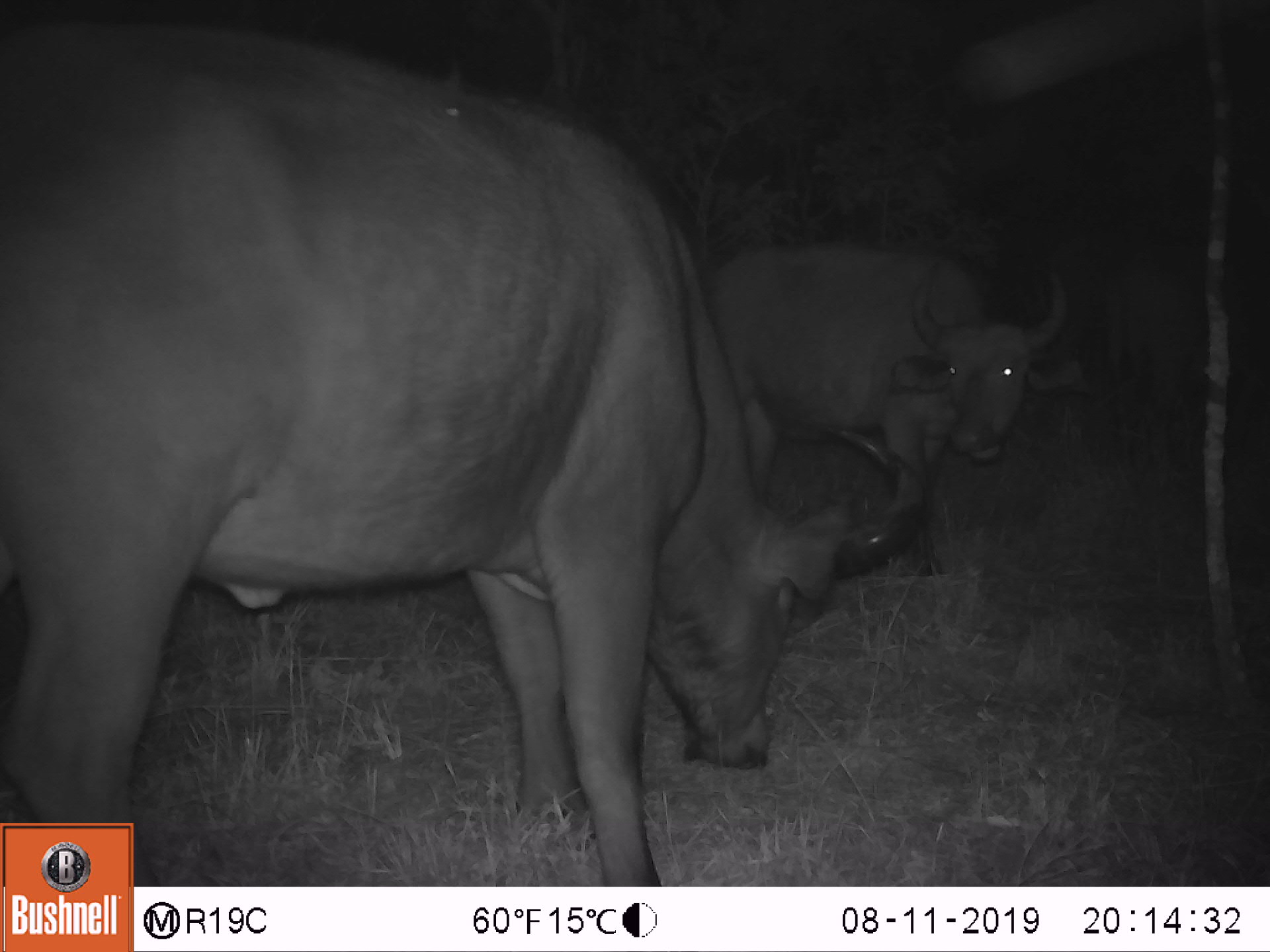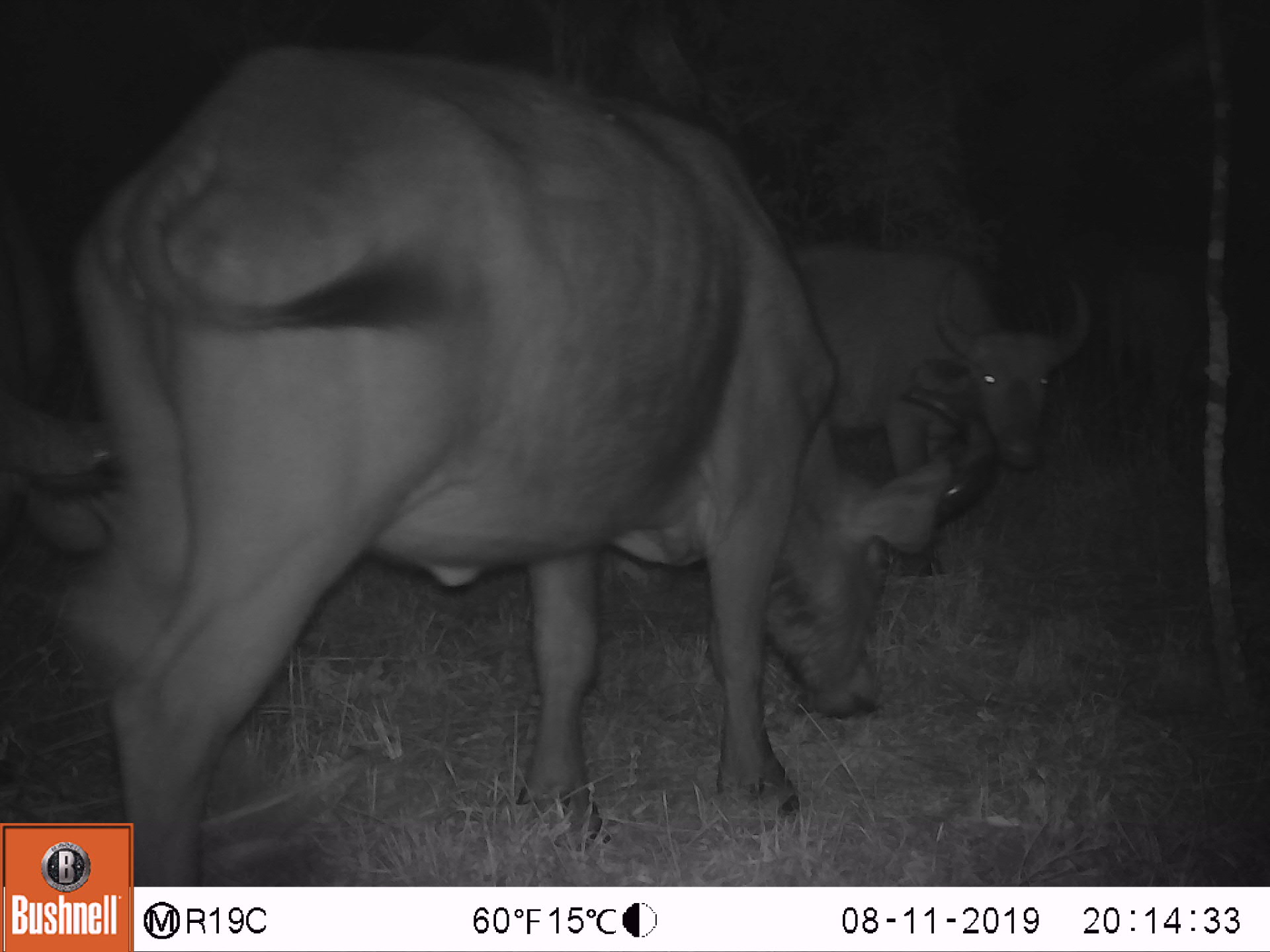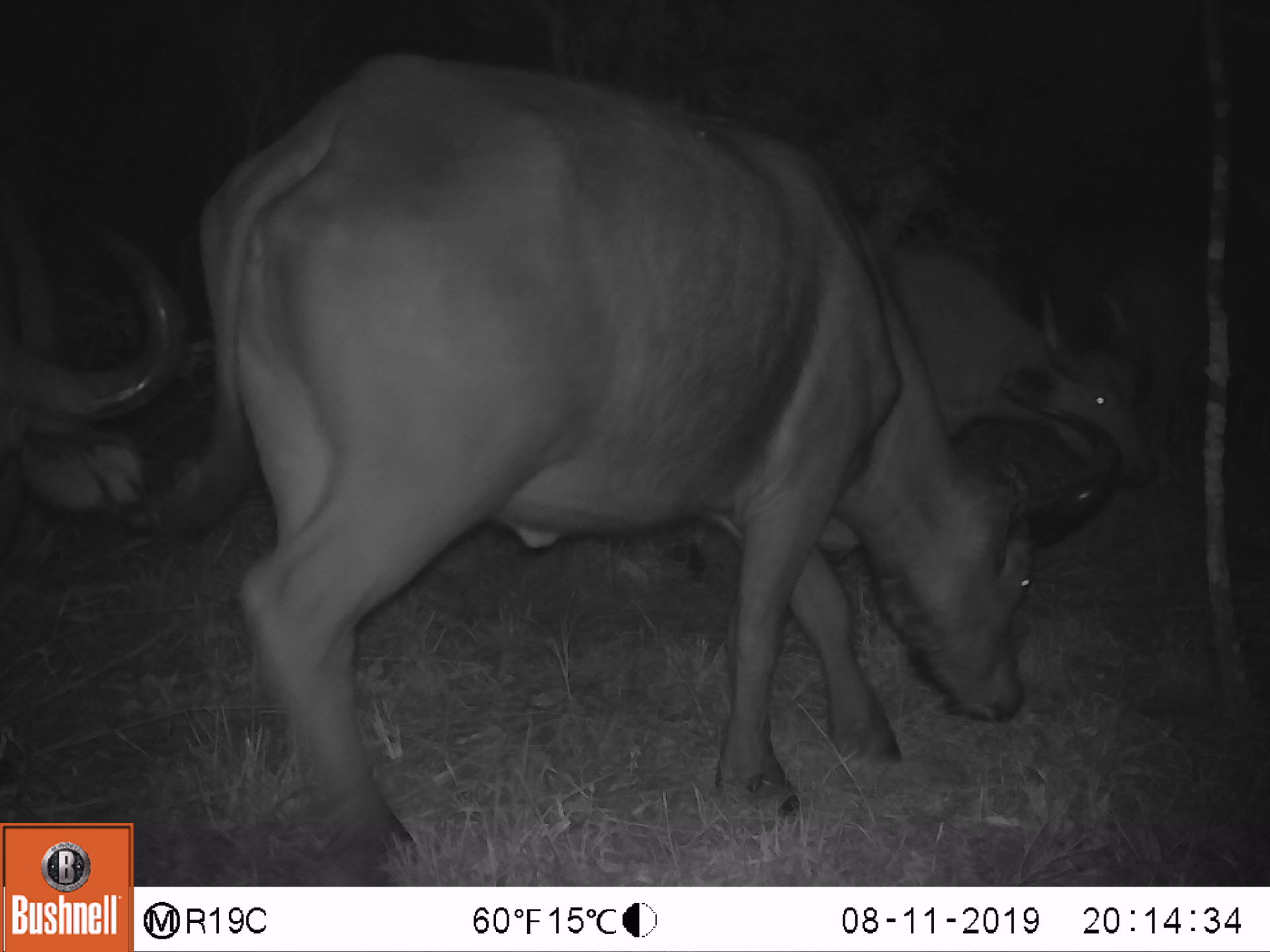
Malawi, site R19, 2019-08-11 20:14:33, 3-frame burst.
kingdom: Animalia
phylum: Chordata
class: Mammalia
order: Artiodactyla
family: Bovidae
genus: Syncerus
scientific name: Syncerus caffer caffer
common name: cape buffalo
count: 2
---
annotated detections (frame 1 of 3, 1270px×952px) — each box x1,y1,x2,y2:
cape buffalo: 0,25,939,821; 716,235,1081,480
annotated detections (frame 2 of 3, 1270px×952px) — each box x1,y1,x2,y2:
cape buffalo: 48,39,997,819; 797,240,1100,495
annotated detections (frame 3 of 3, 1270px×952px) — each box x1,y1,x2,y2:
cape buffalo: 197,51,1126,882; 2,209,192,532; 908,259,1145,488